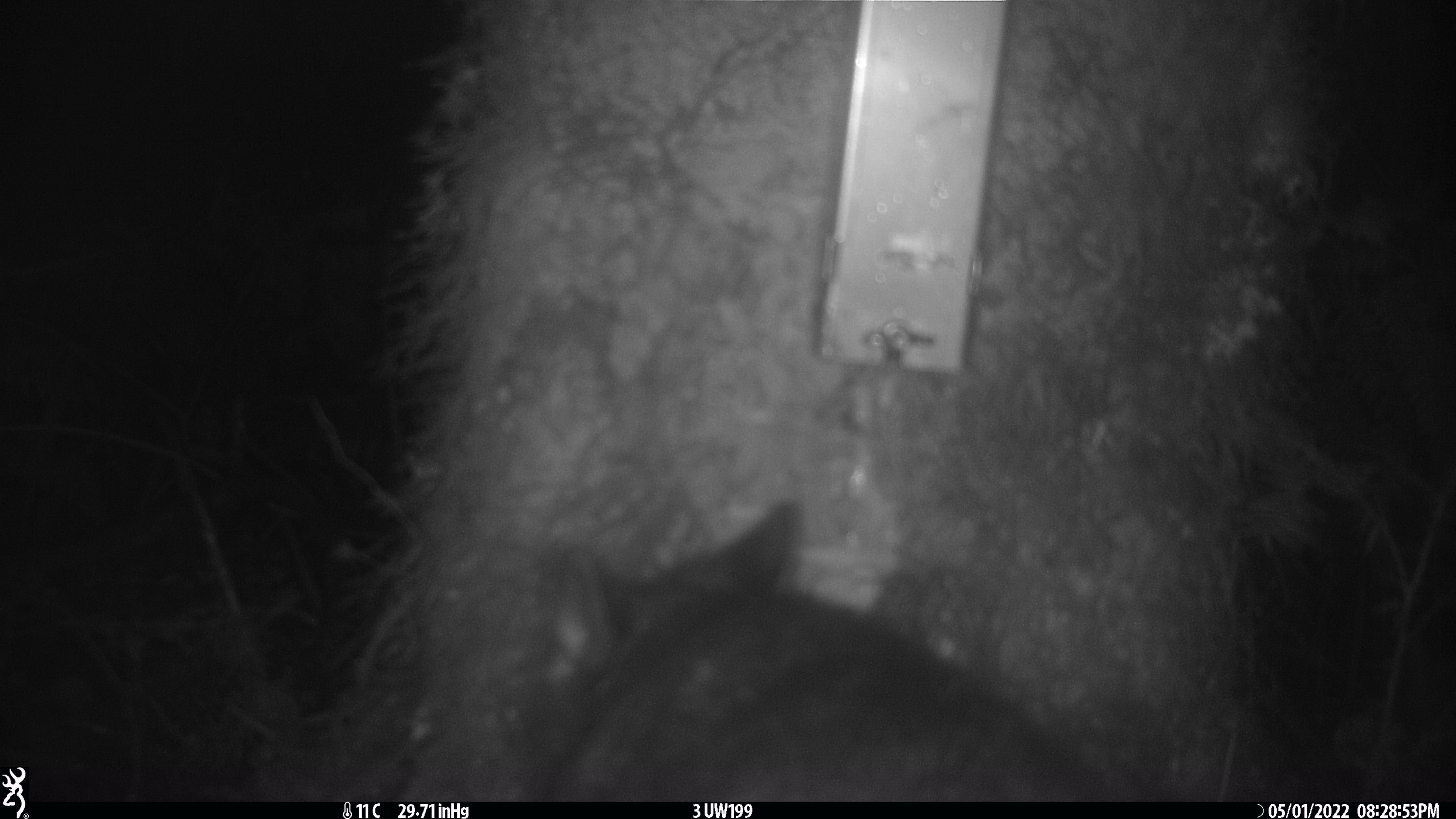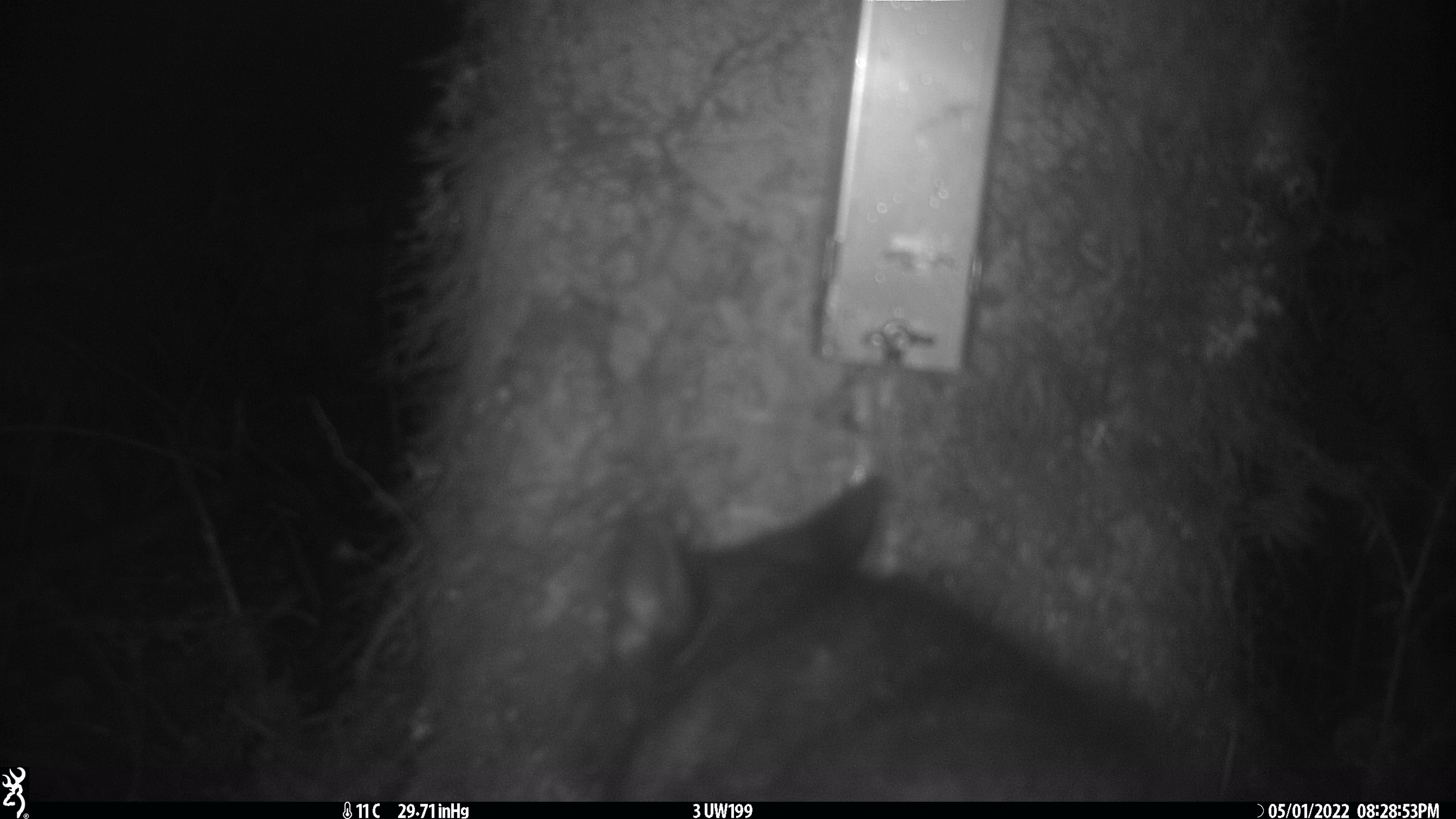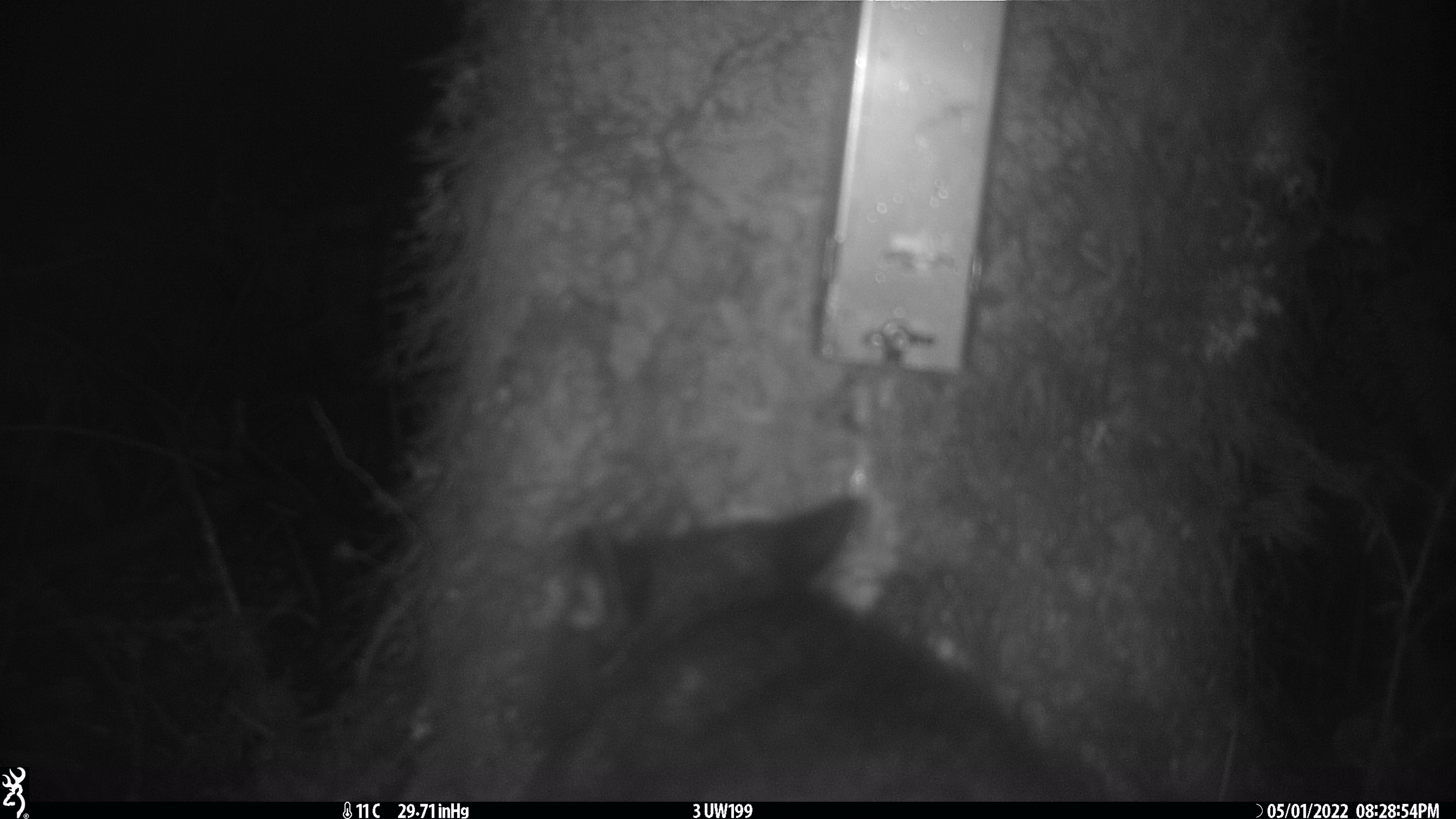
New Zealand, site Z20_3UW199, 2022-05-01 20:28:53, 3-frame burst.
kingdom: Animalia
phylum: Chordata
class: Mammalia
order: Diprotodontia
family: Phalangeridae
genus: Trichosurus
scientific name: Trichosurus vulpecula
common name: common brushtail possum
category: possum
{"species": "possum (common brushtail possum) (Trichosurus vulpecula)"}